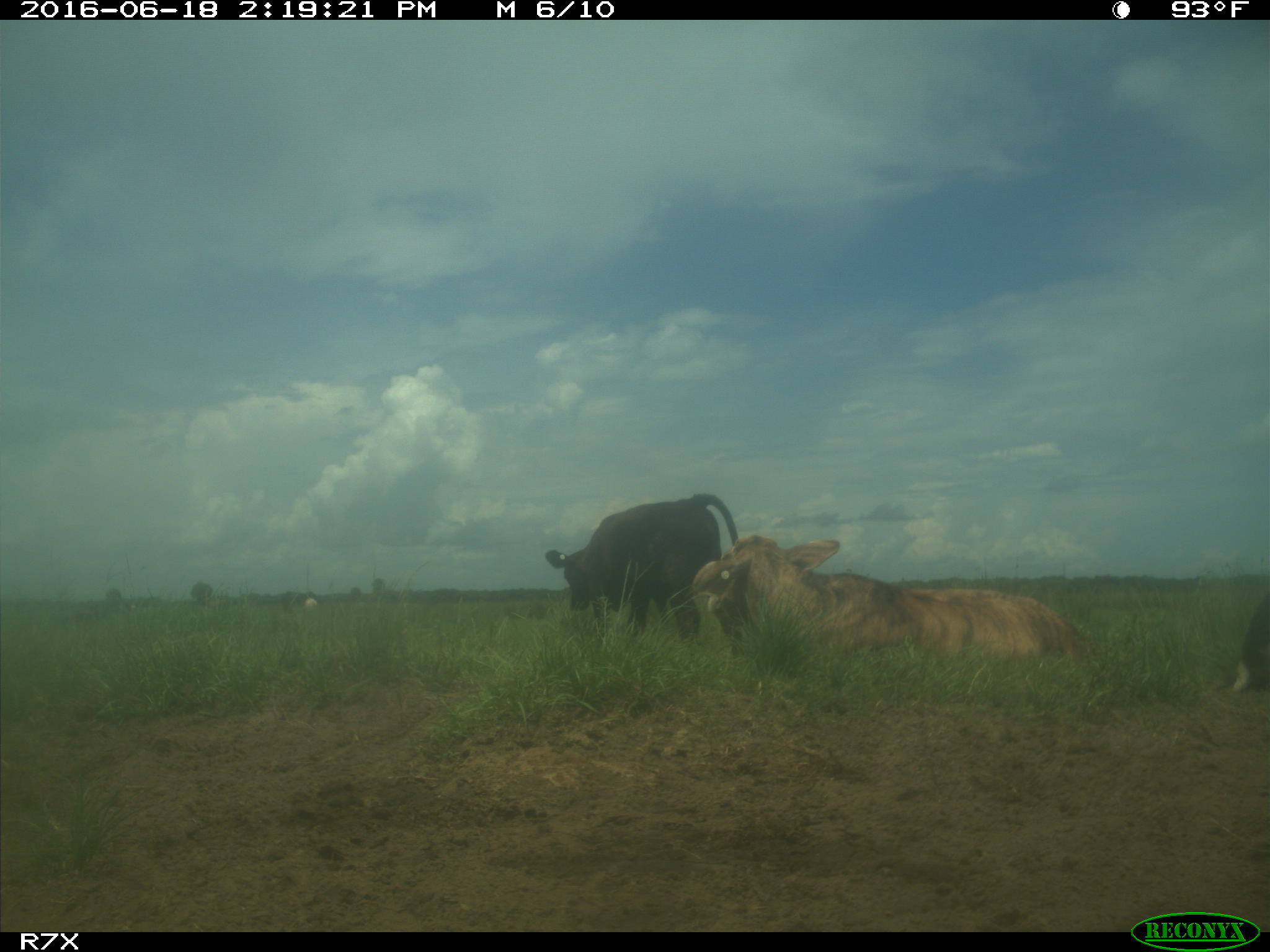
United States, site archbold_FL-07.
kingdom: Animalia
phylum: Chordata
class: Mammalia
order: Artiodactyla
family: Bovidae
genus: Bos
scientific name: Bos taurus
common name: domestic cow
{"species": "Bos taurus (domestic cow)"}